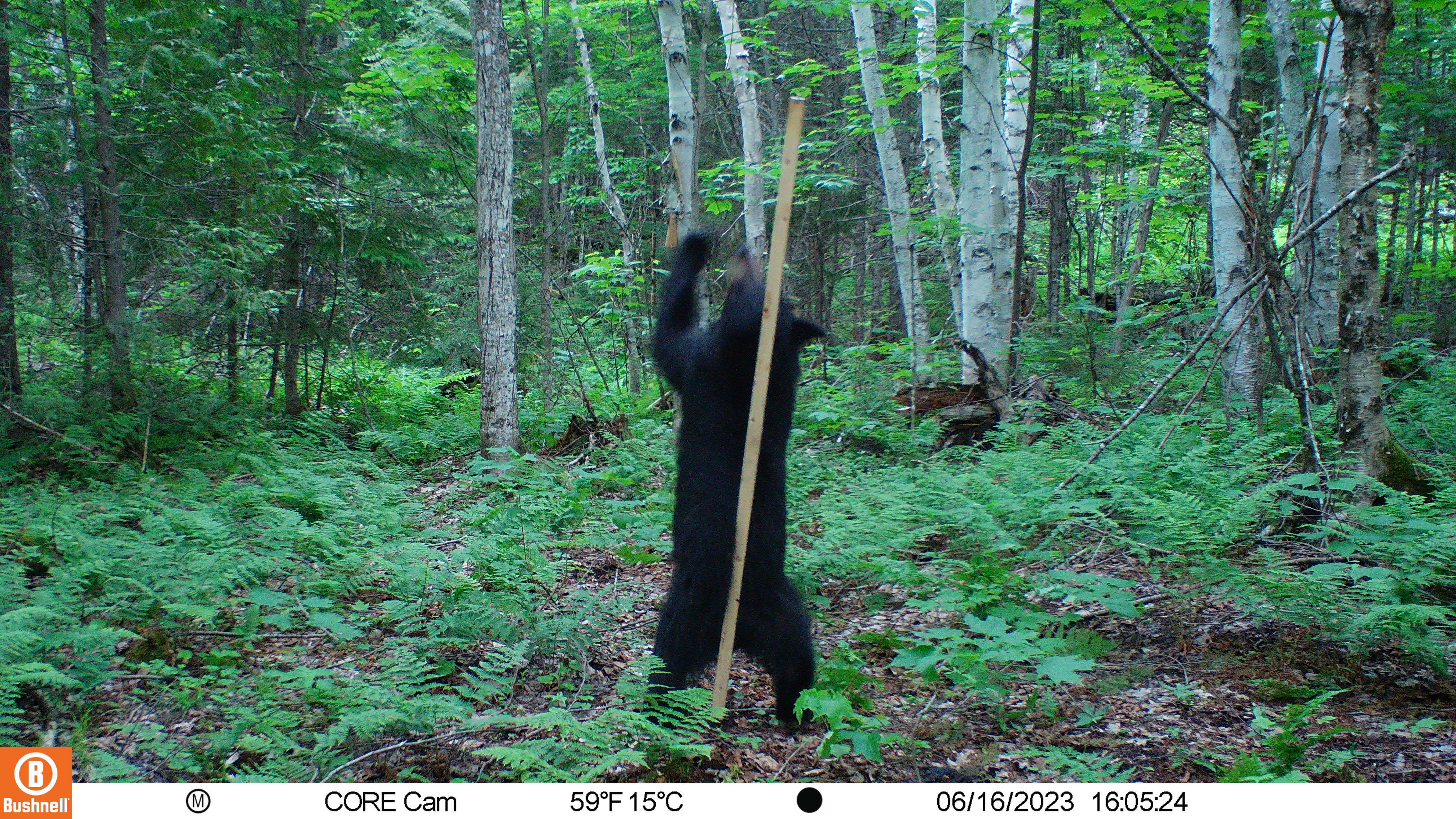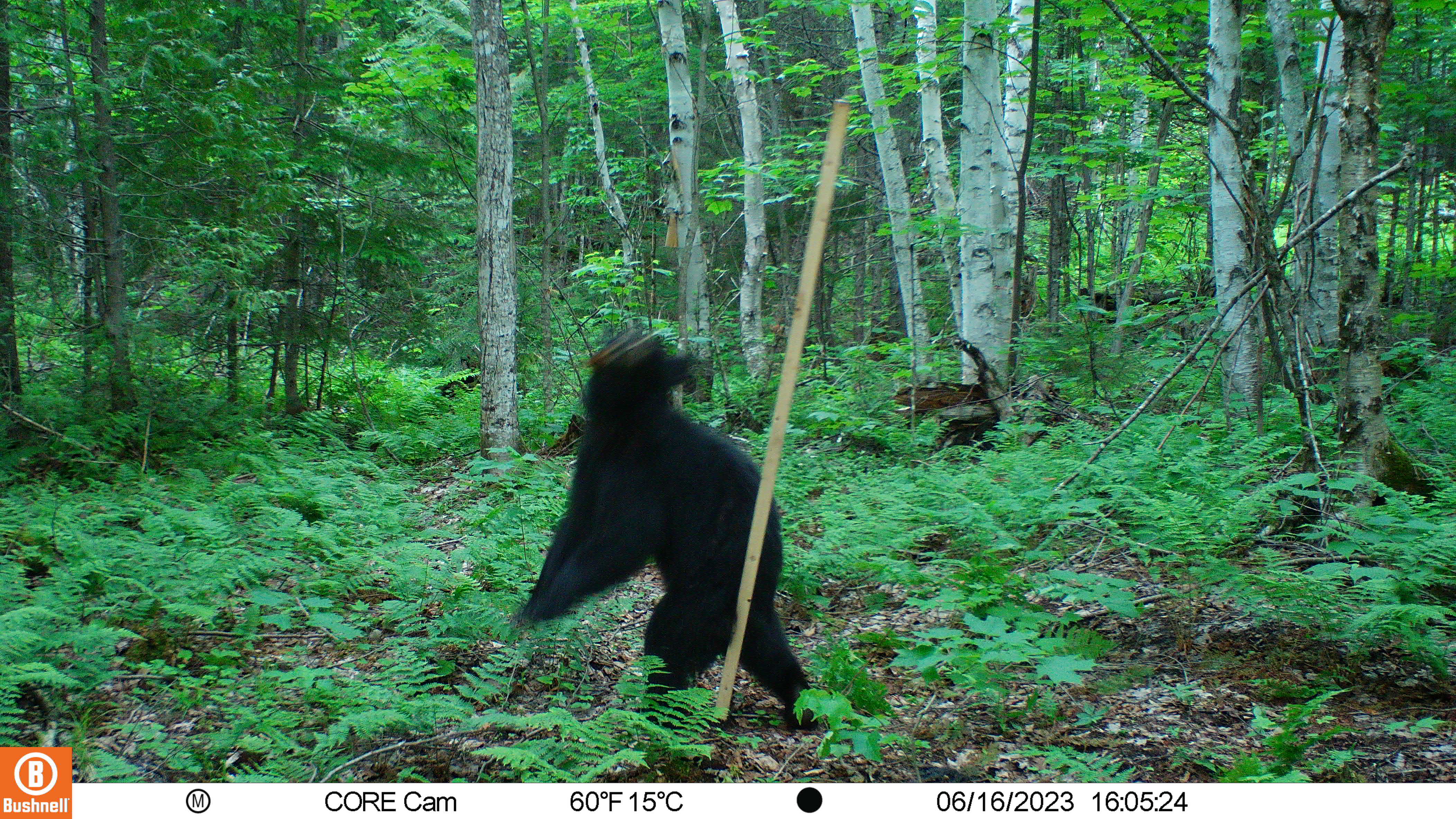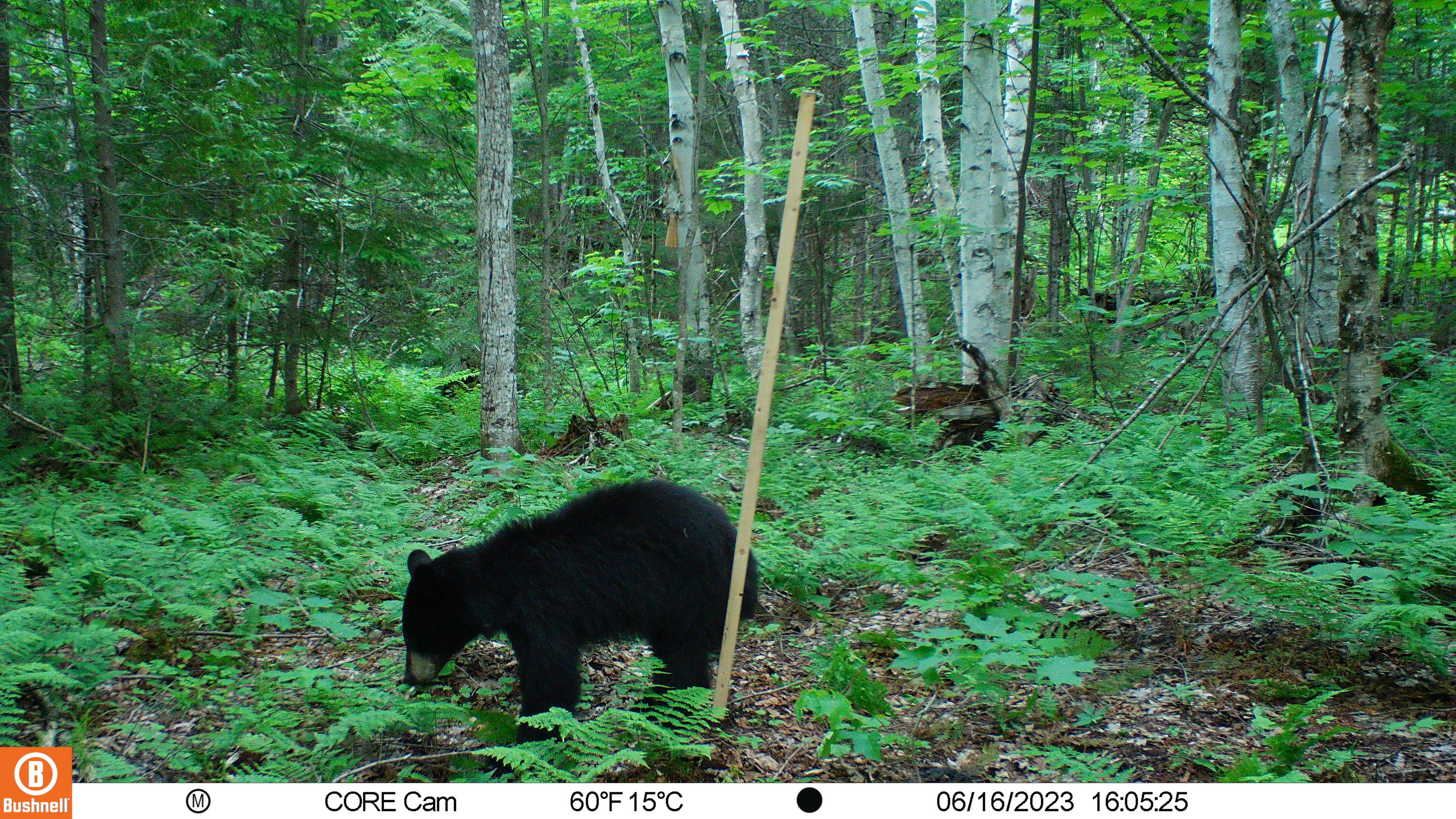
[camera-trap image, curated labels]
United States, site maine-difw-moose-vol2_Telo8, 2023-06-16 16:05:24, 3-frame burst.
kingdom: Animalia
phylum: Chordata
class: Mammalia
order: Carnivora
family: Ursidae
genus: Ursus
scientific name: Ursus americanus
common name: black bear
Black bear (Ursus americanus).